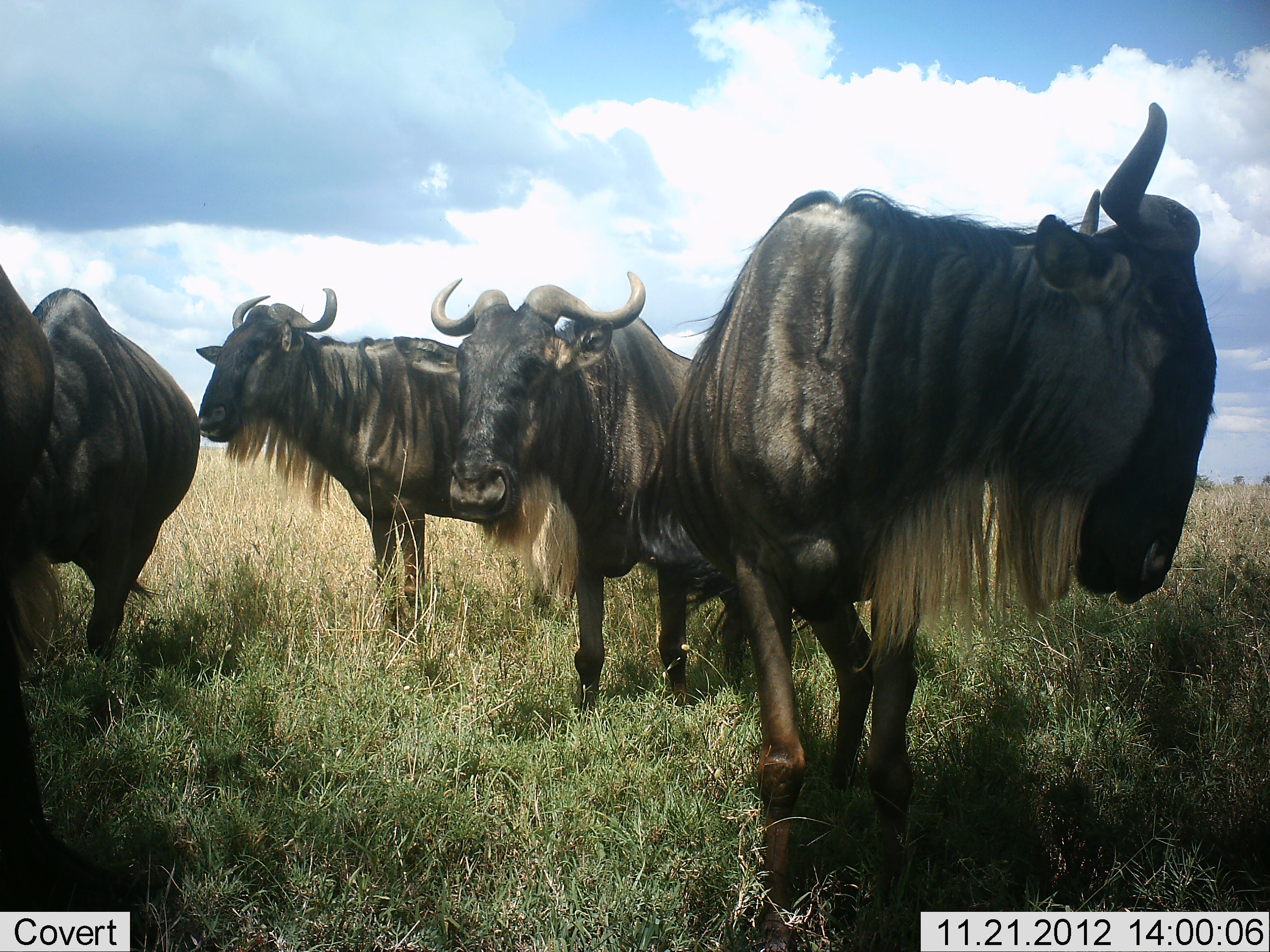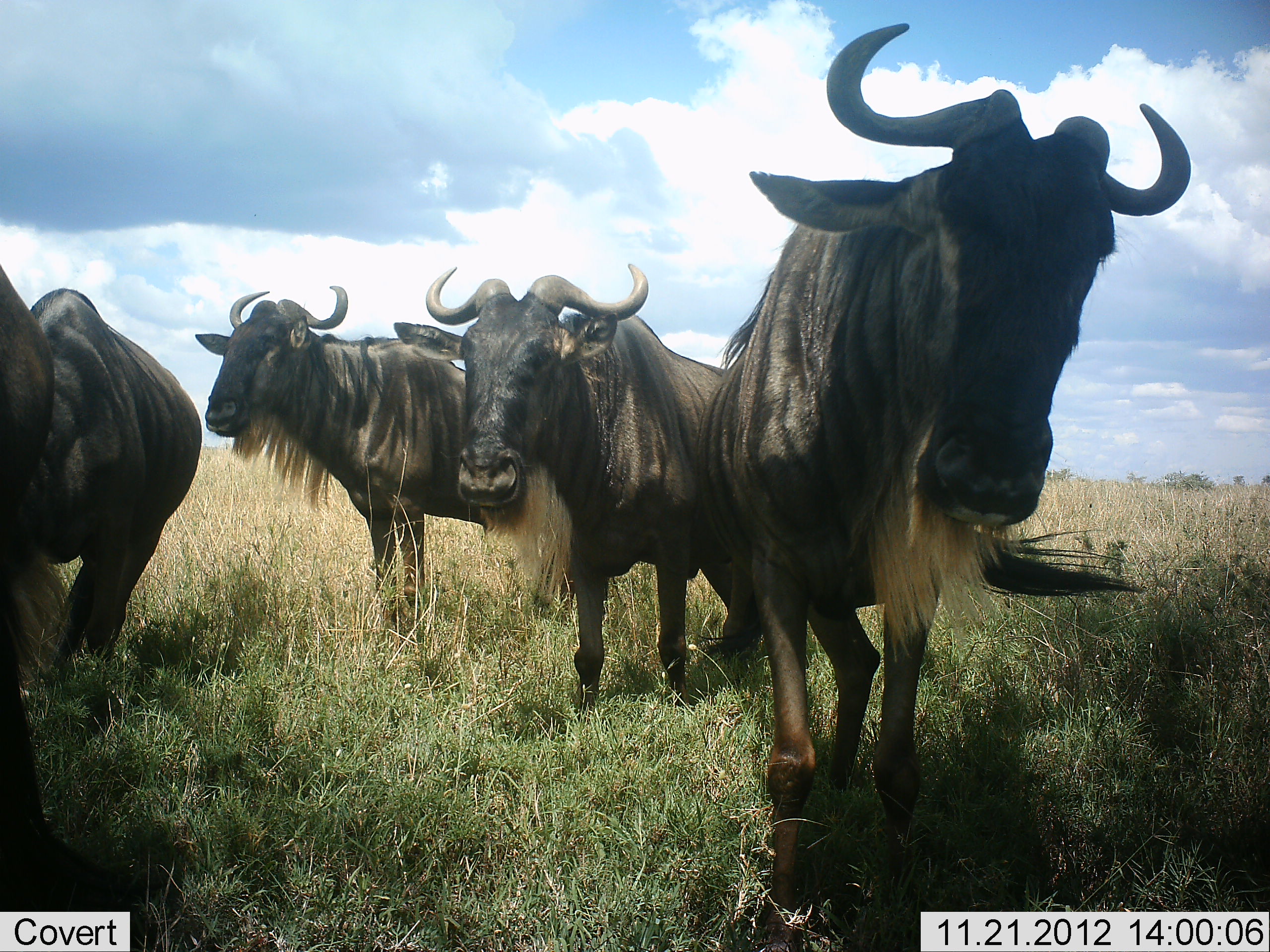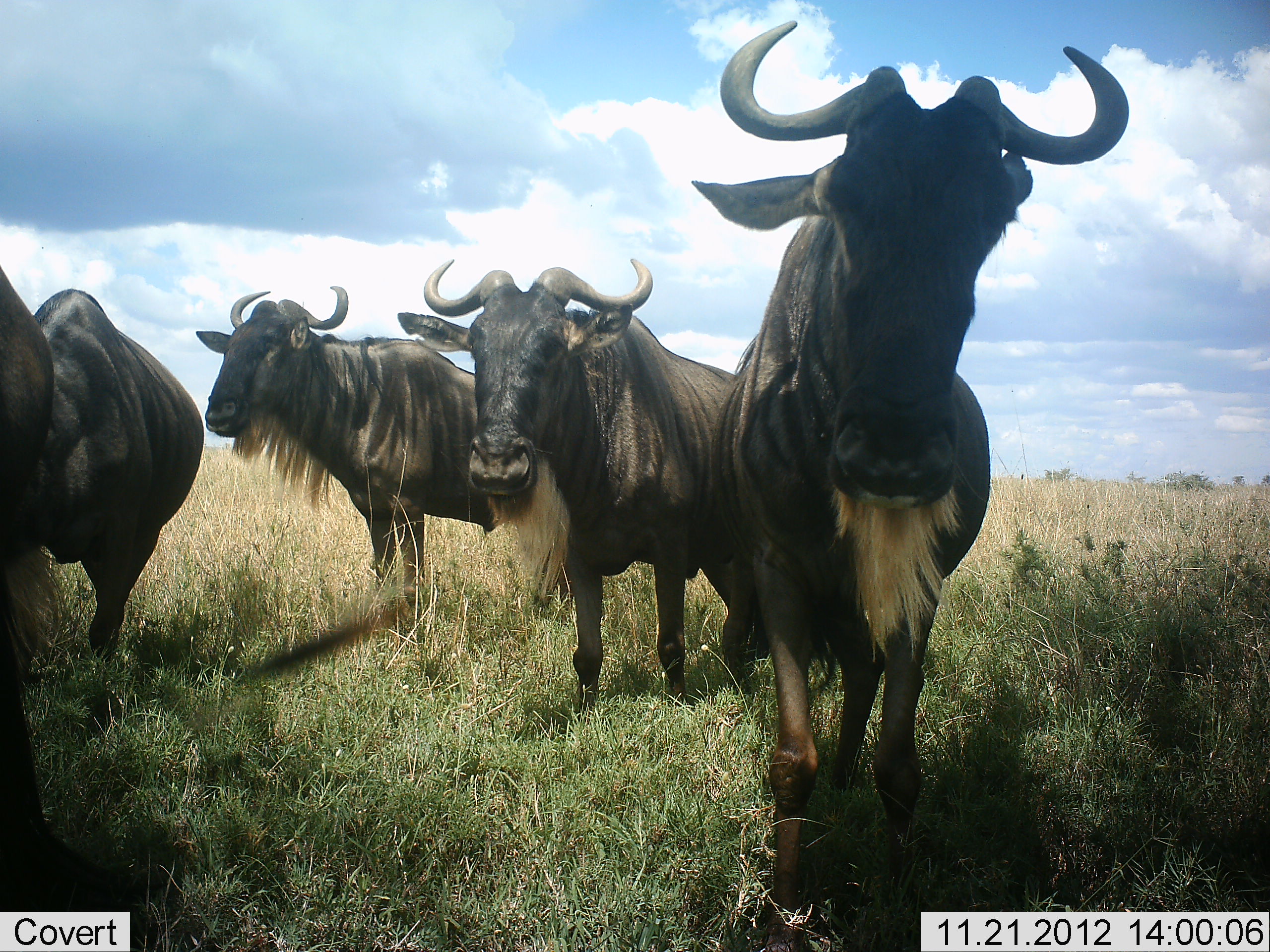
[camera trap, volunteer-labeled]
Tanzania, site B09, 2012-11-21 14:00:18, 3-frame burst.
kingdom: Animalia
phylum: Chordata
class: Mammalia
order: Artiodactyla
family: Bovidae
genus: Connochaetes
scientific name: Connochaetes taurinus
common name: blue wildebeest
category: wildebeest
Wildebeest (blue wildebeest) (Connochaetes taurinus), count 5. Behavior (volunteer vote fractions): standing 80%, resting 0%, moving 30%, interacting 0%. Young present (vote fraction): 0%. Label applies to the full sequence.